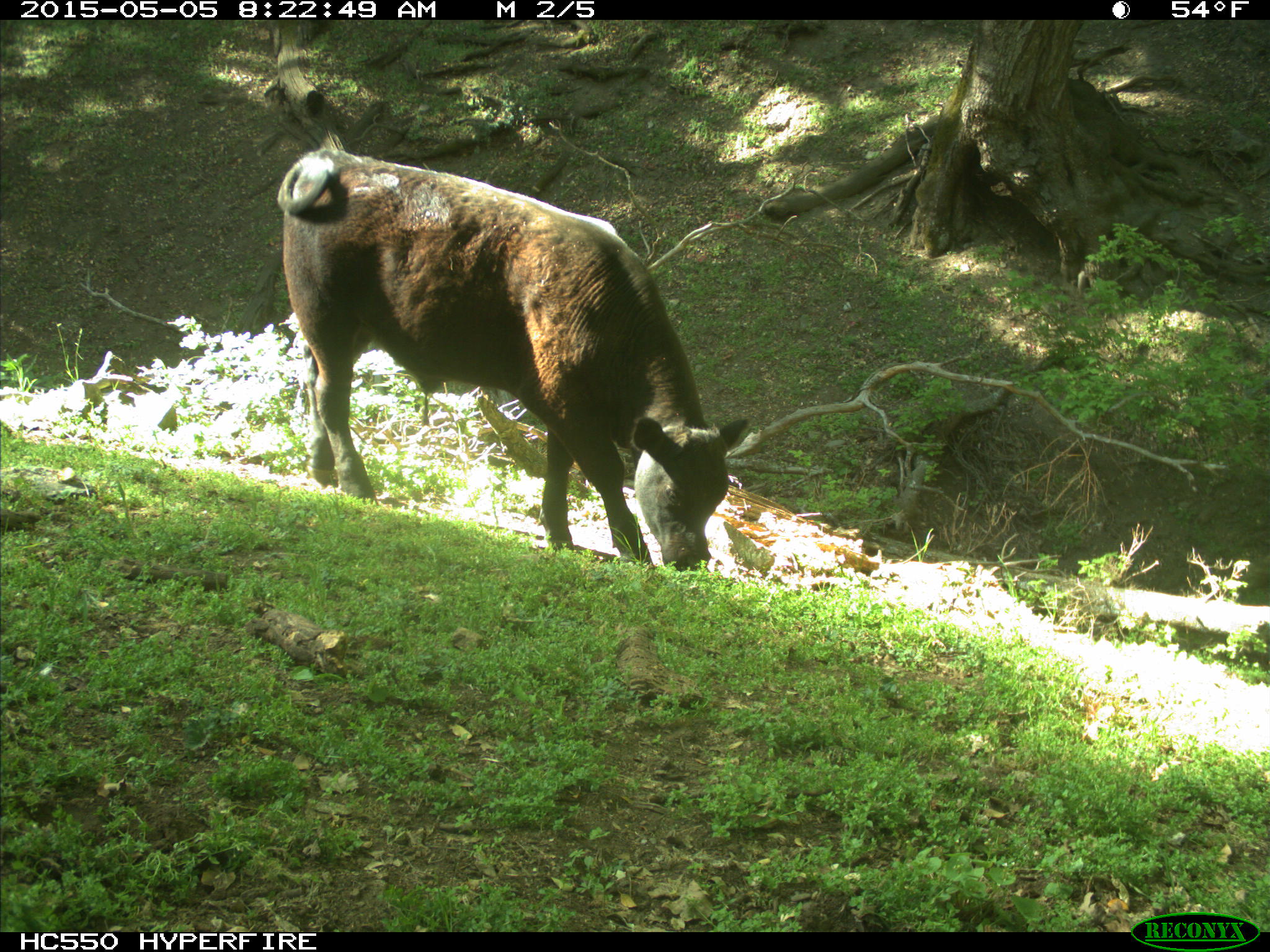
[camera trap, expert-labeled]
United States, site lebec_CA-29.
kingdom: Animalia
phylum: Chordata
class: Mammalia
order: Artiodactyla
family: Bovidae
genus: Bos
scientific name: Bos taurus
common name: domestic cow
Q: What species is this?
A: Bos taurus (domestic cow).